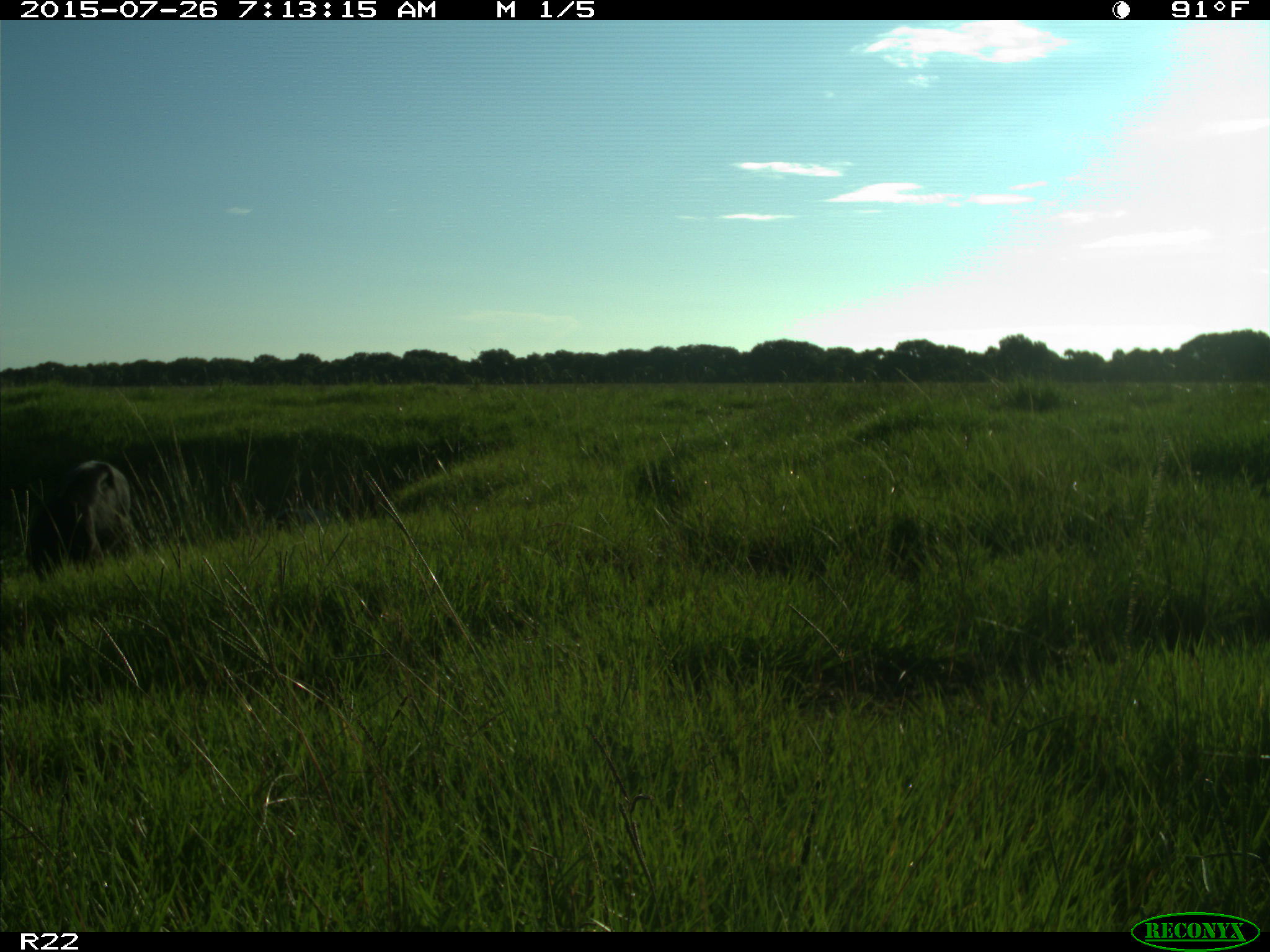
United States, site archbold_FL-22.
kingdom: Animalia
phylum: Chordata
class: Mammalia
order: Artiodactyla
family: Bovidae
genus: Bos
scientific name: Bos taurus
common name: domestic cow